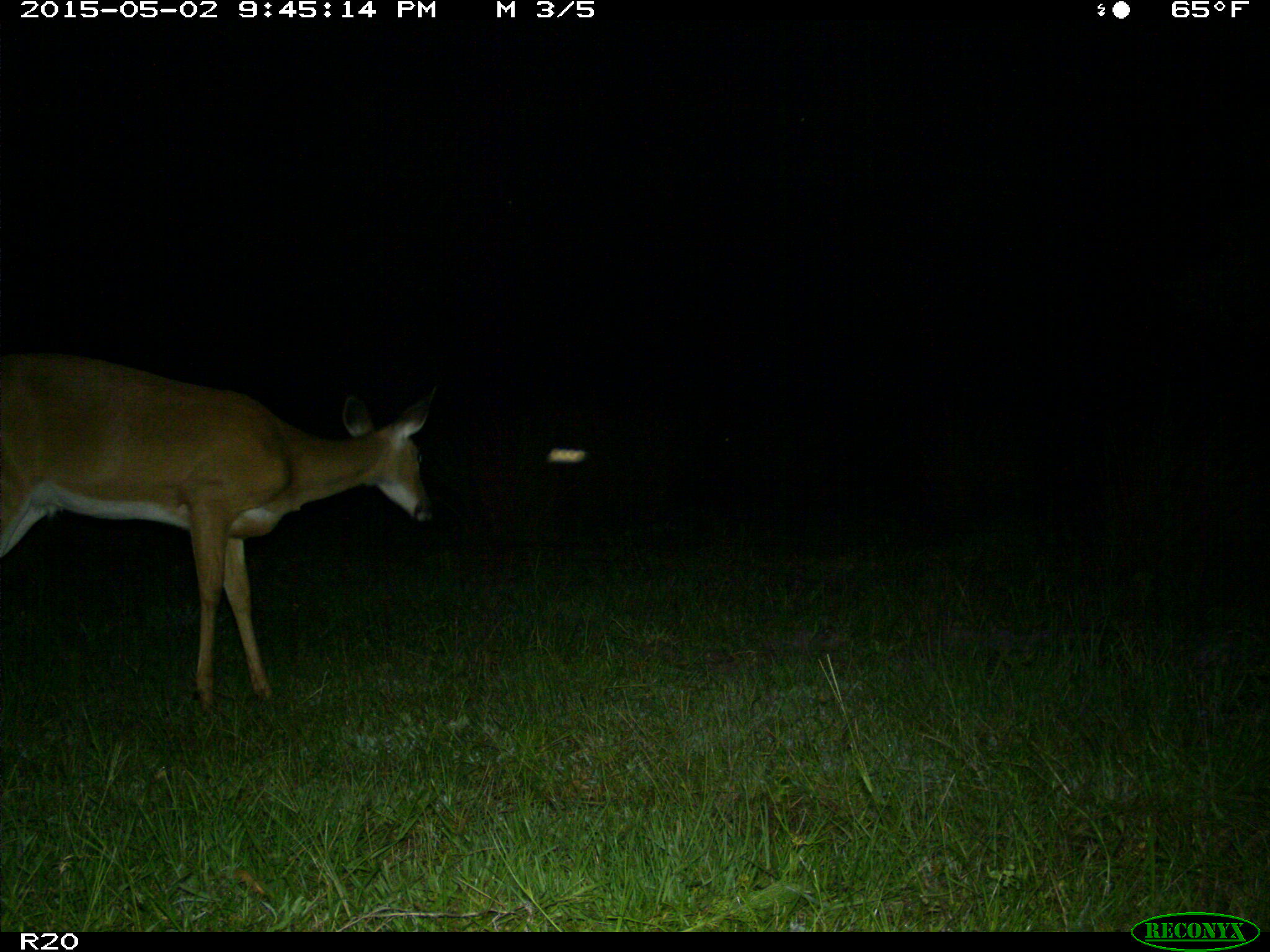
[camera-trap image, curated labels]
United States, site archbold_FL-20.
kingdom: Animalia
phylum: Chordata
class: Mammalia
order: Artiodactyla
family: Cervidae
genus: Odocoileus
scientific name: Odocoileus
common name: deer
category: unidentified deer